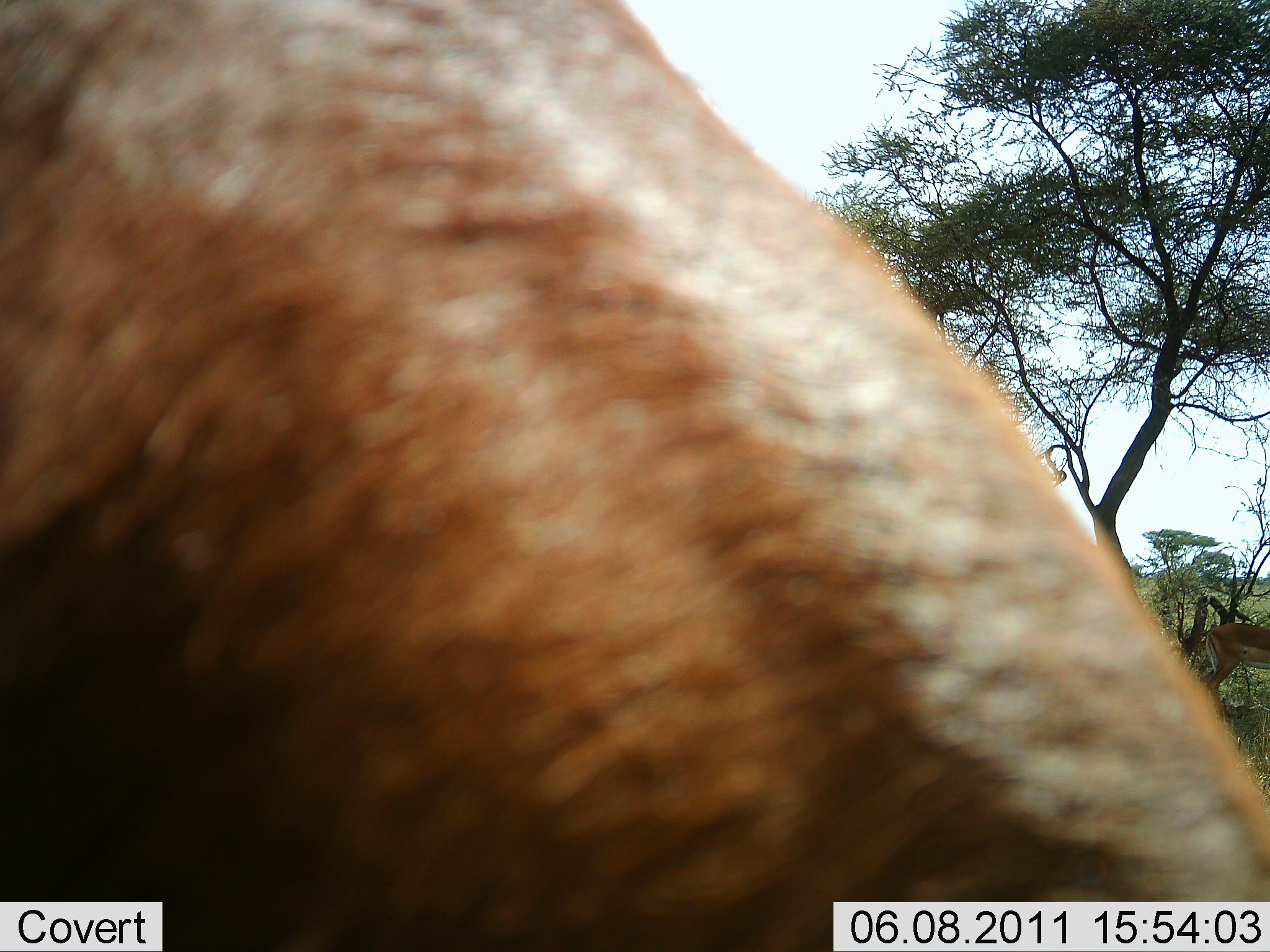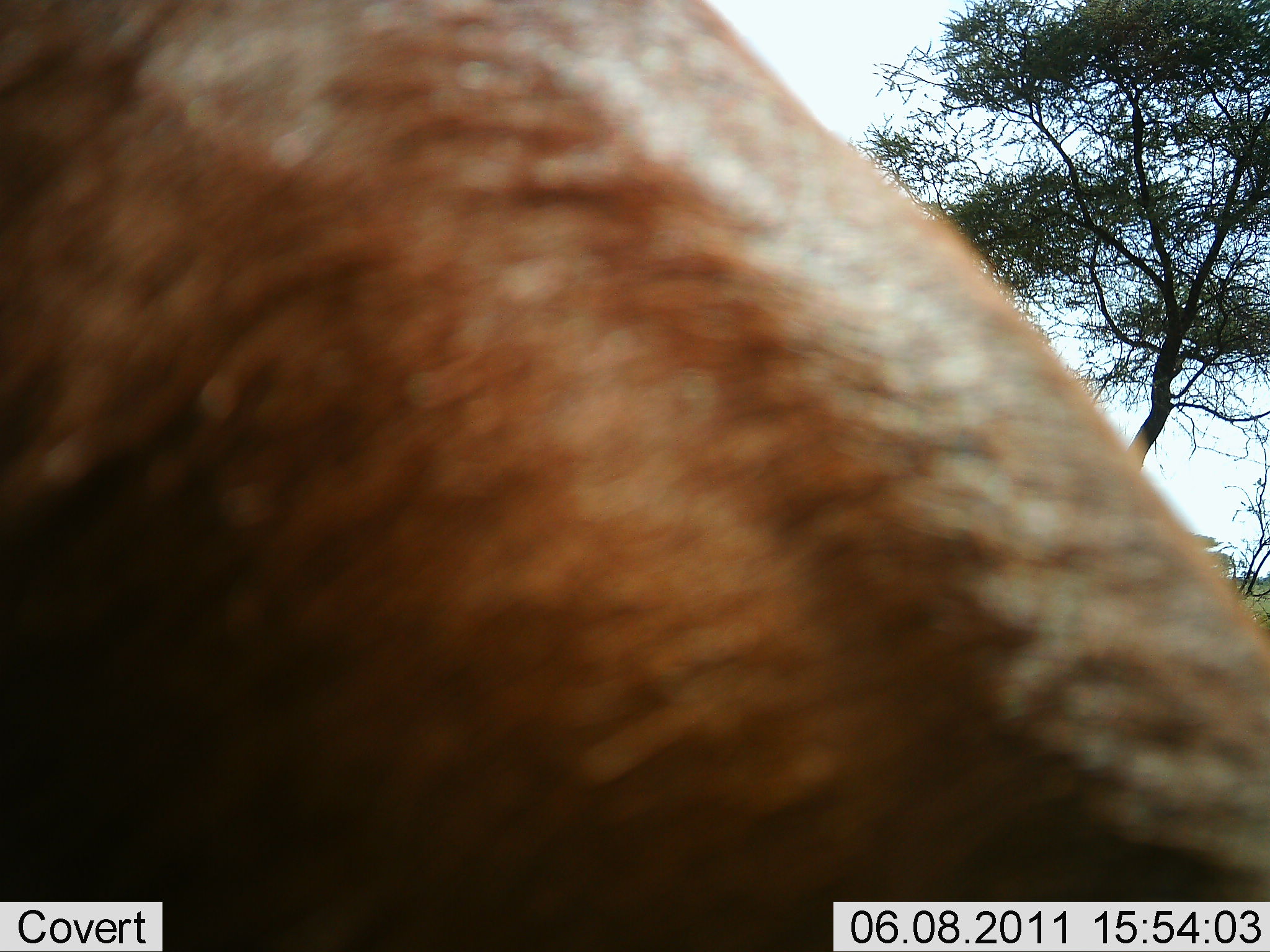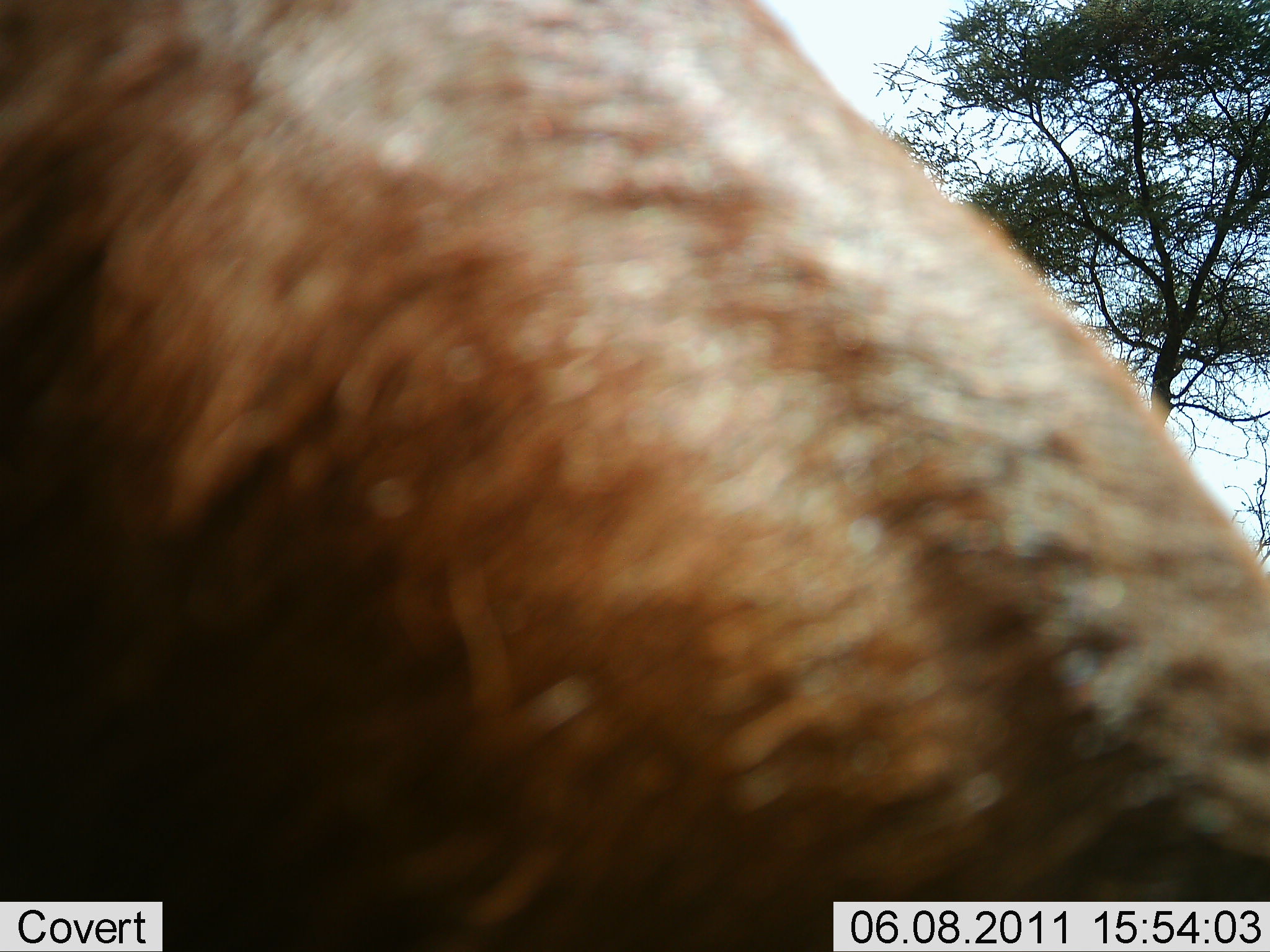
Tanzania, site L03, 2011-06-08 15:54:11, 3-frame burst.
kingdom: Animalia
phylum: Chordata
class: Mammalia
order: Artiodactyla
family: Bovidae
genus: Aepyceros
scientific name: Aepyceros melampus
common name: impala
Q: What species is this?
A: Impala (Aepyceros melampus).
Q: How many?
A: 2.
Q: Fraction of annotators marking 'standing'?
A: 75%.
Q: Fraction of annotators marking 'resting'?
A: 0%.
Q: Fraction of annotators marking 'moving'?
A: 25%.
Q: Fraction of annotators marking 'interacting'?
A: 0%.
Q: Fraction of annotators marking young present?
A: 0%.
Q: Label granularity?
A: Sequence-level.